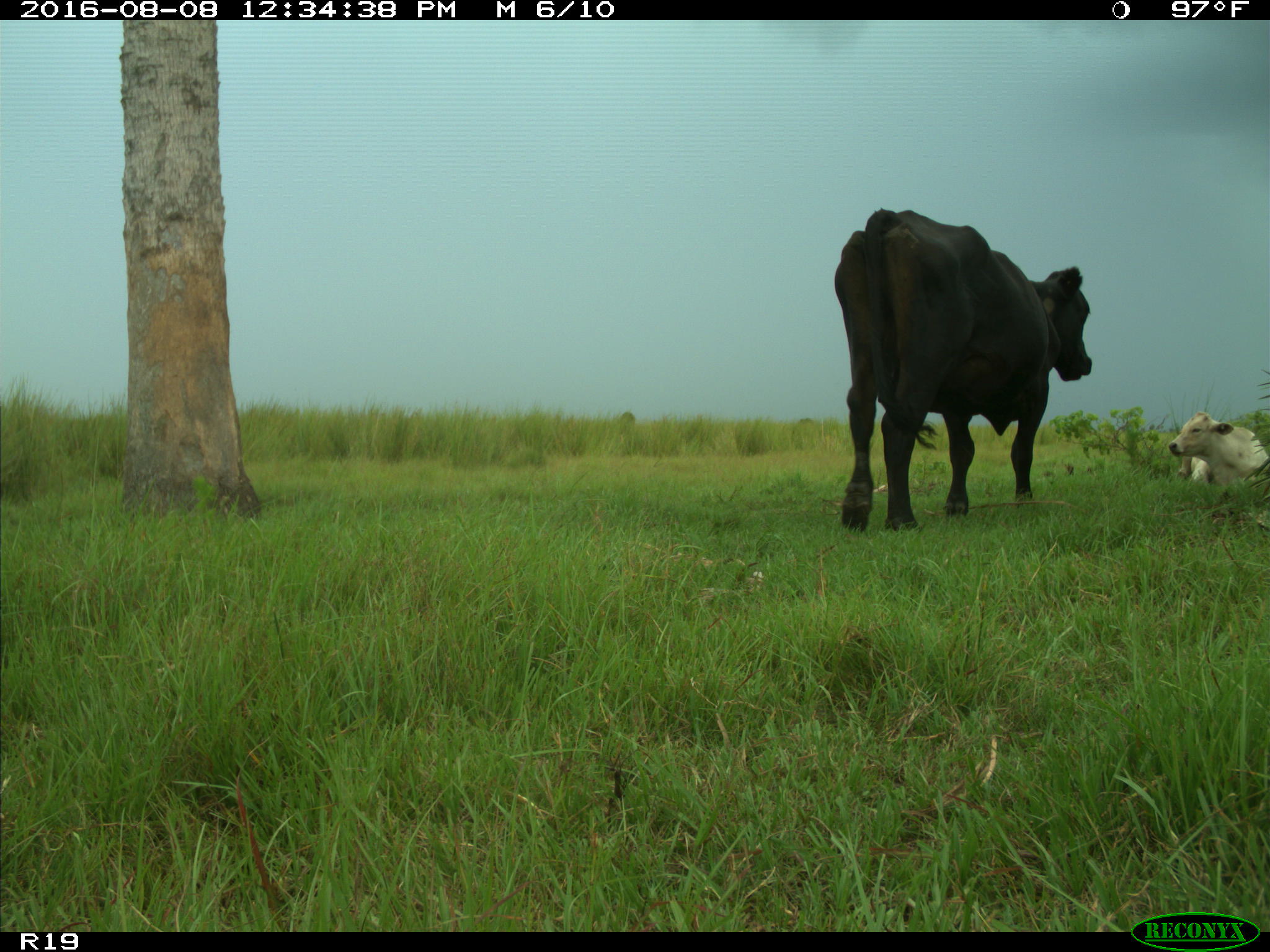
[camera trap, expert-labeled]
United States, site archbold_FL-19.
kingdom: Animalia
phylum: Chordata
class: Mammalia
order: Artiodactyla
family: Bovidae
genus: Bos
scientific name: Bos taurus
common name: domestic cow